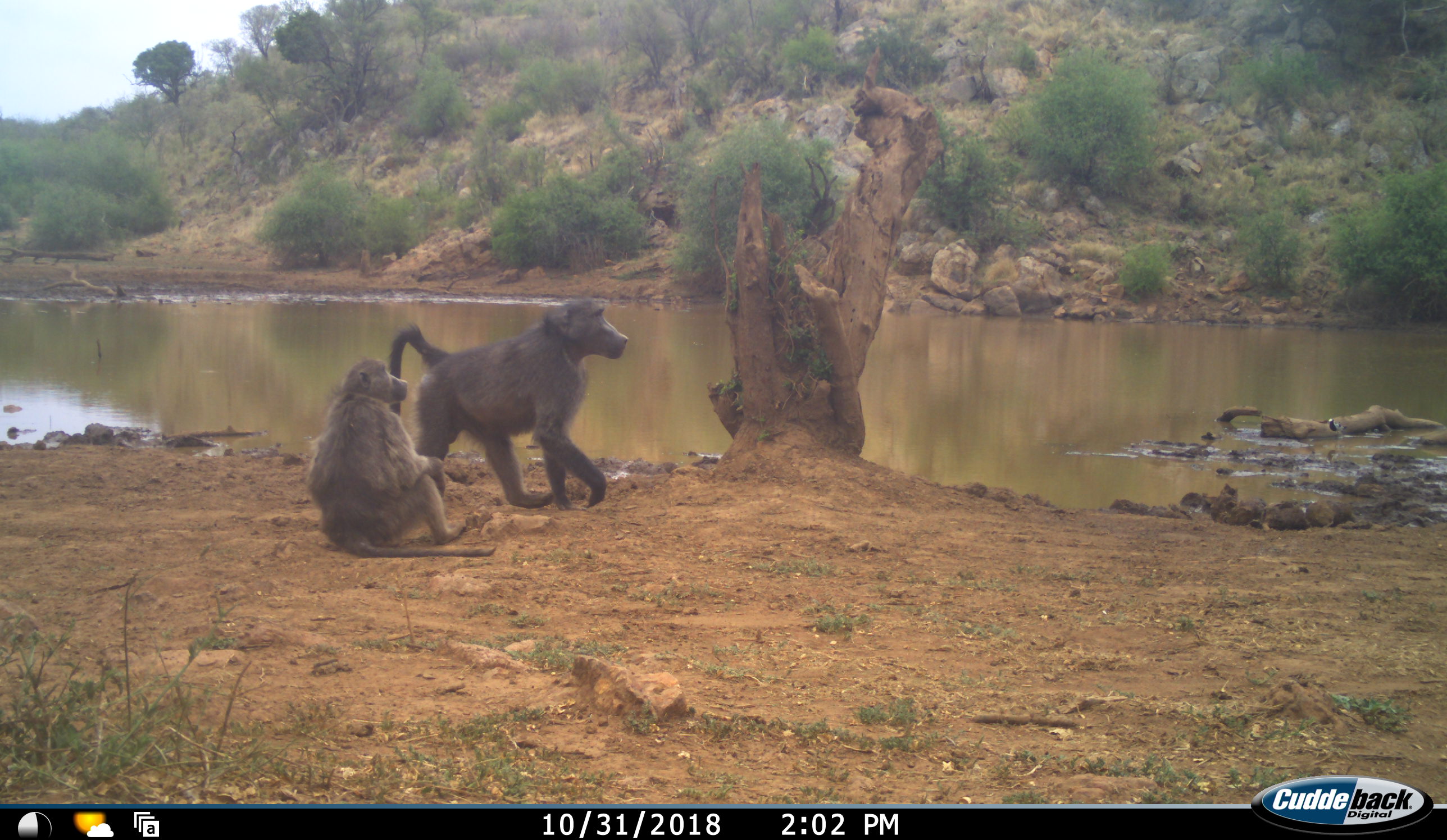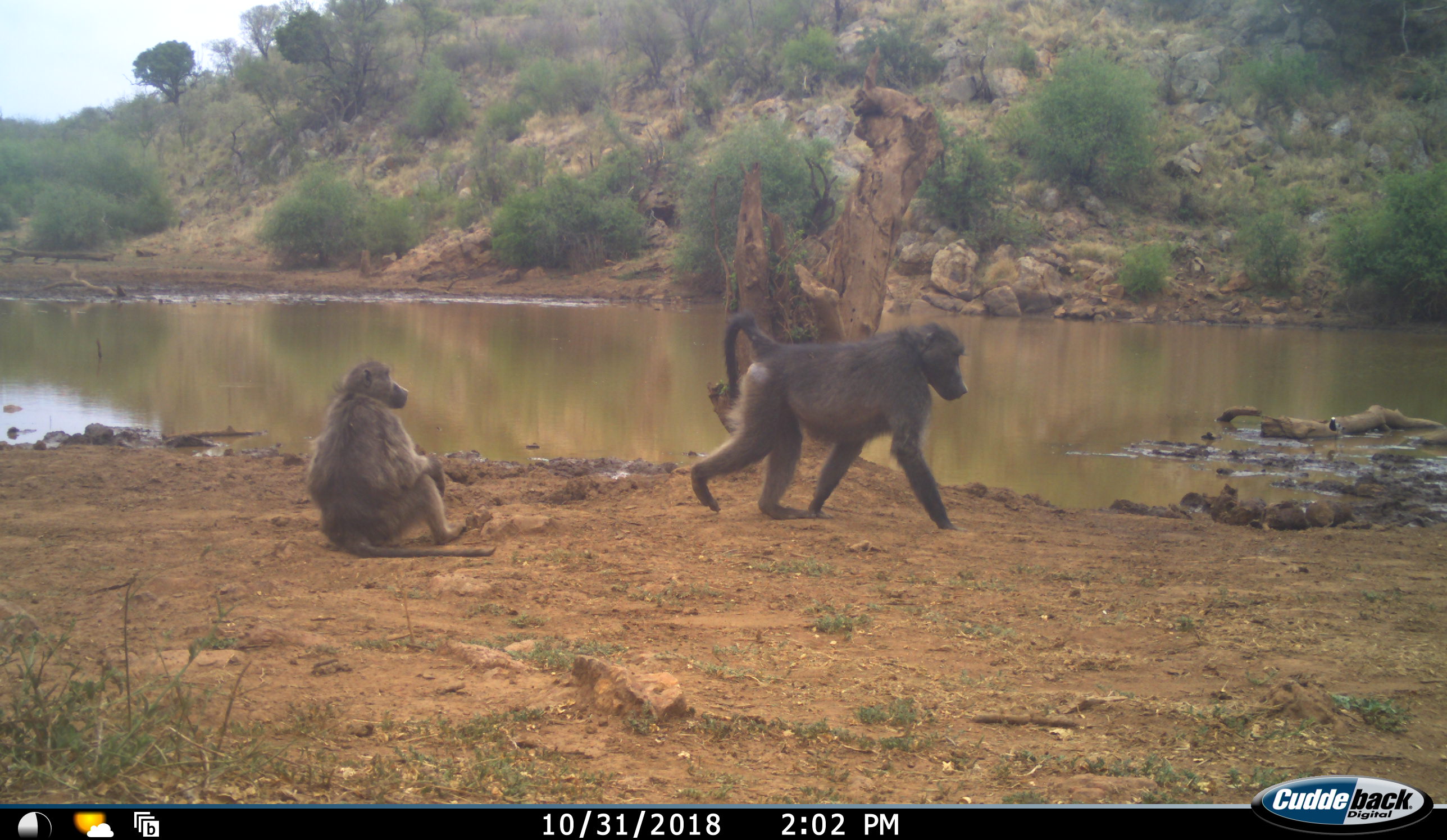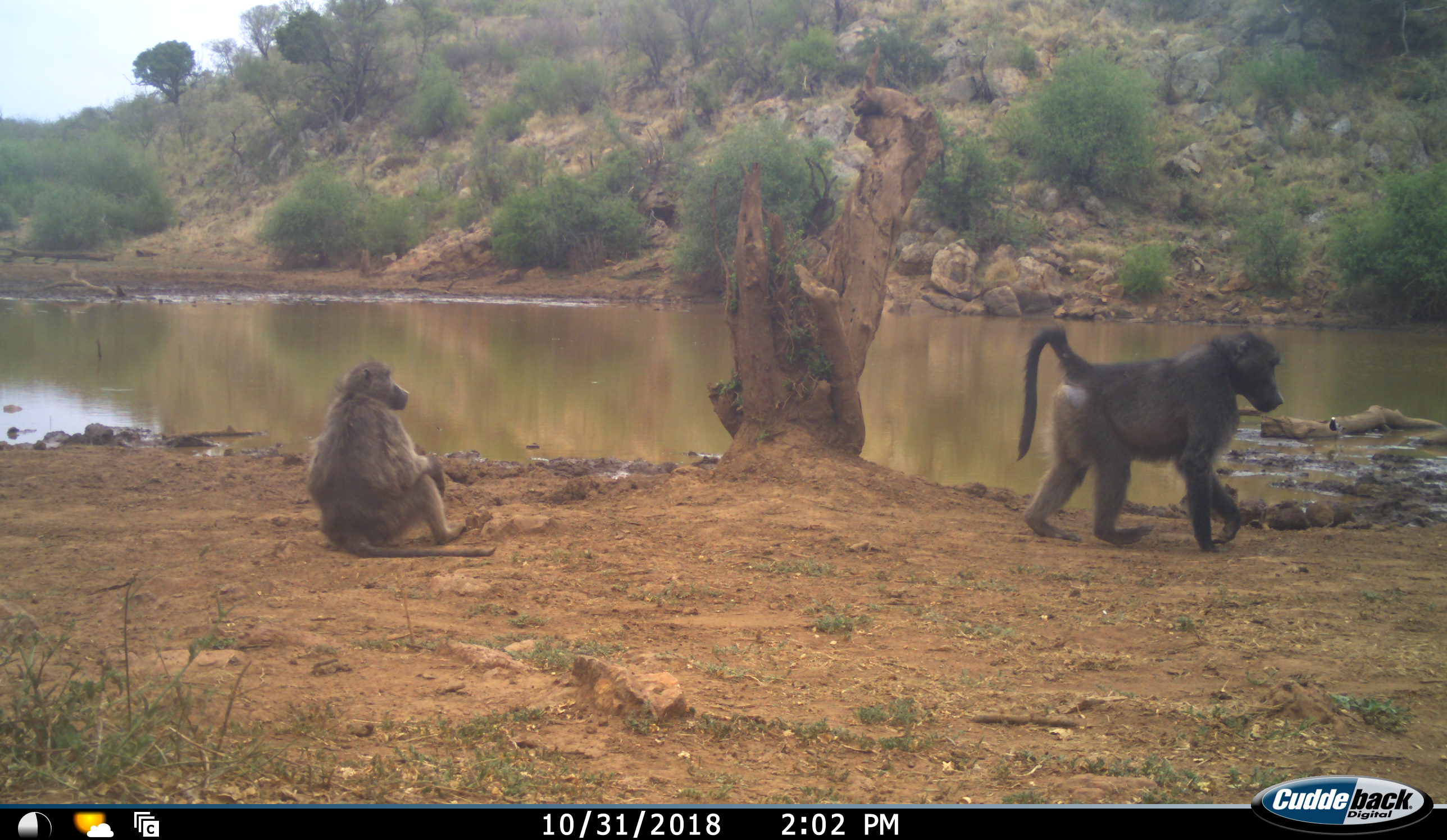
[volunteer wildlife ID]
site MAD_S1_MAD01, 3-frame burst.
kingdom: Animalia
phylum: Chordata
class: Mammalia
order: Primates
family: Cercopithecidae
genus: Papio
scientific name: Papio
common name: baboon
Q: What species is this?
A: Baboon (Papio).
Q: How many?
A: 2.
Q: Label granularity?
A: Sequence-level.